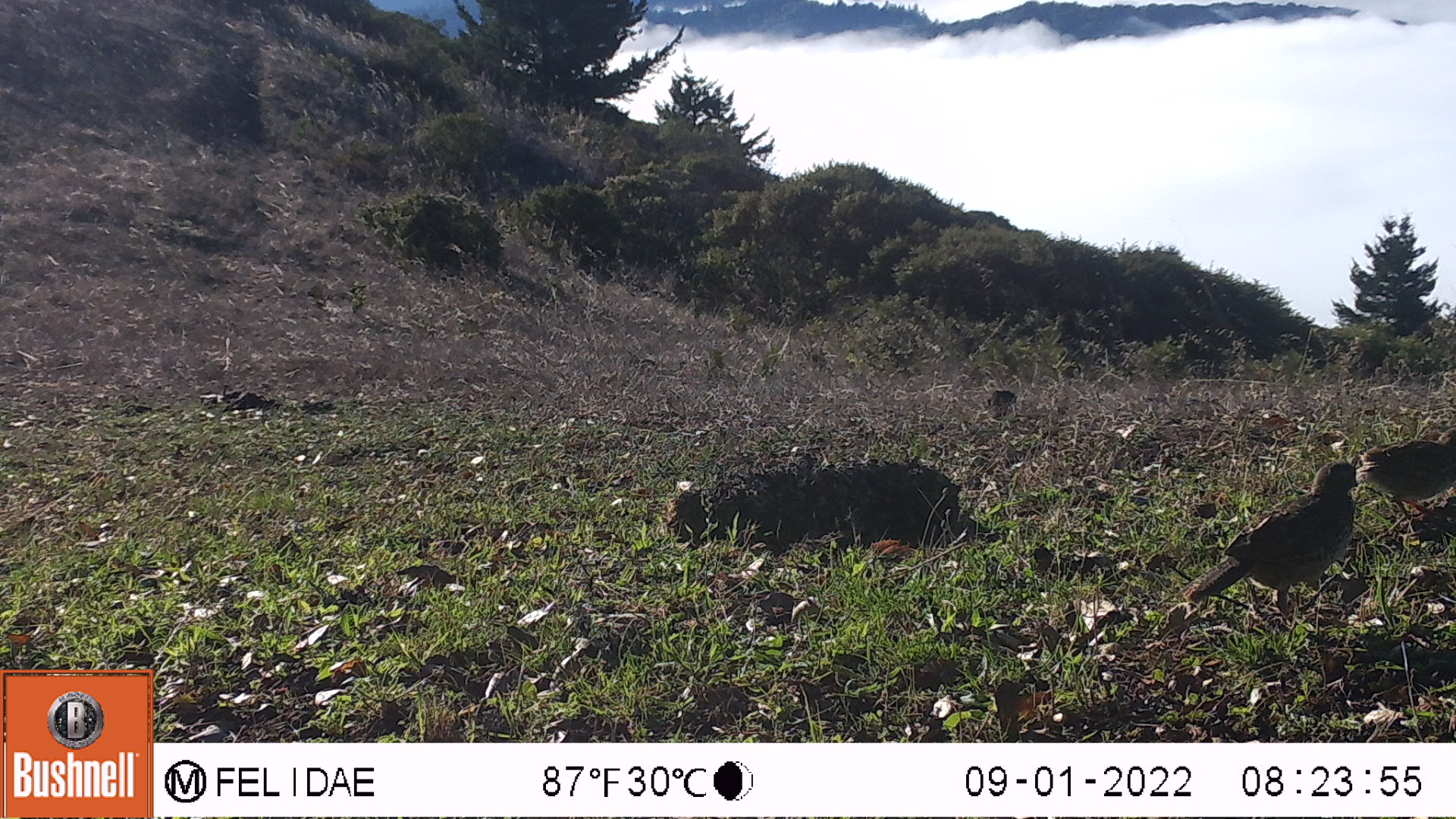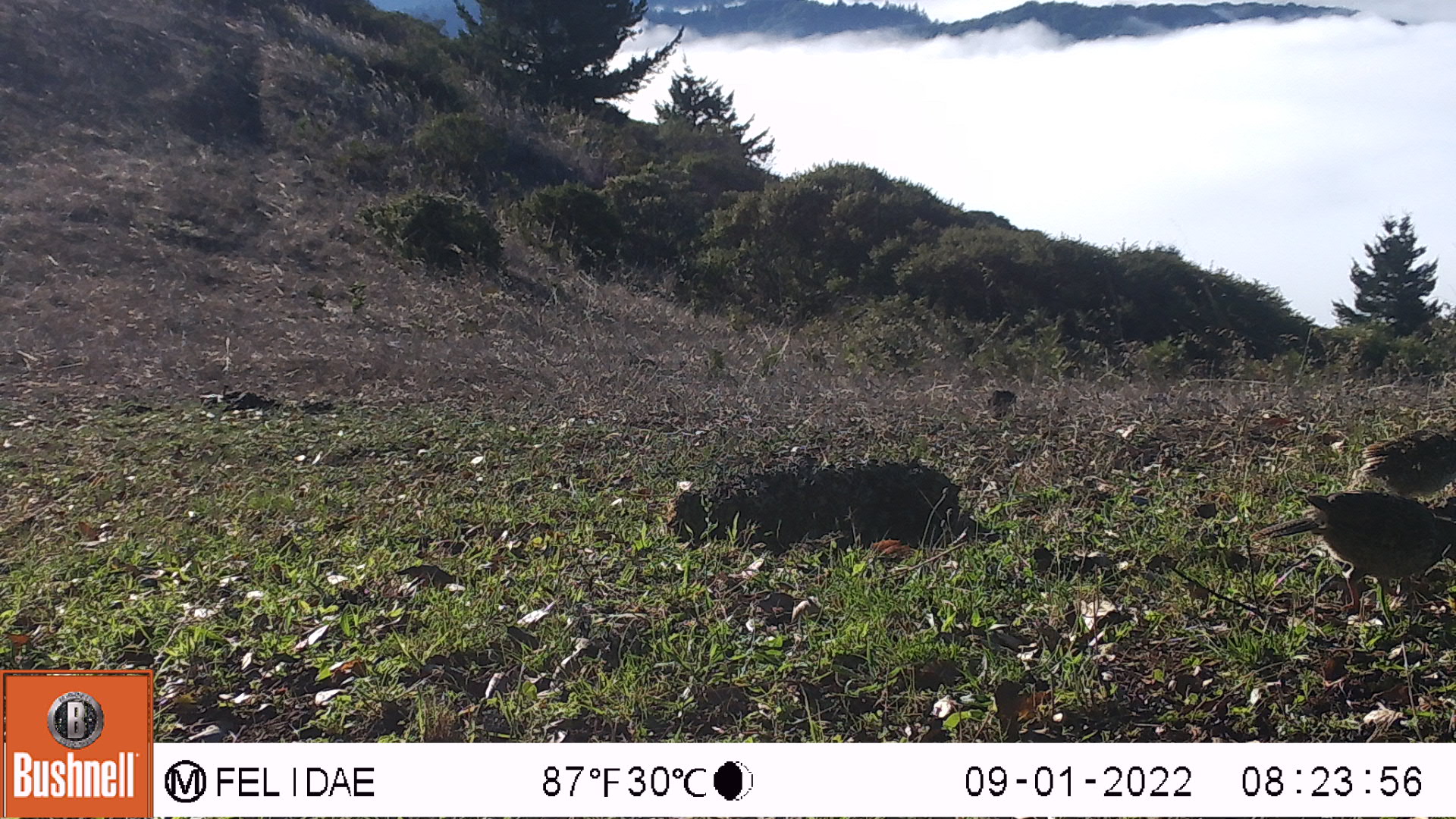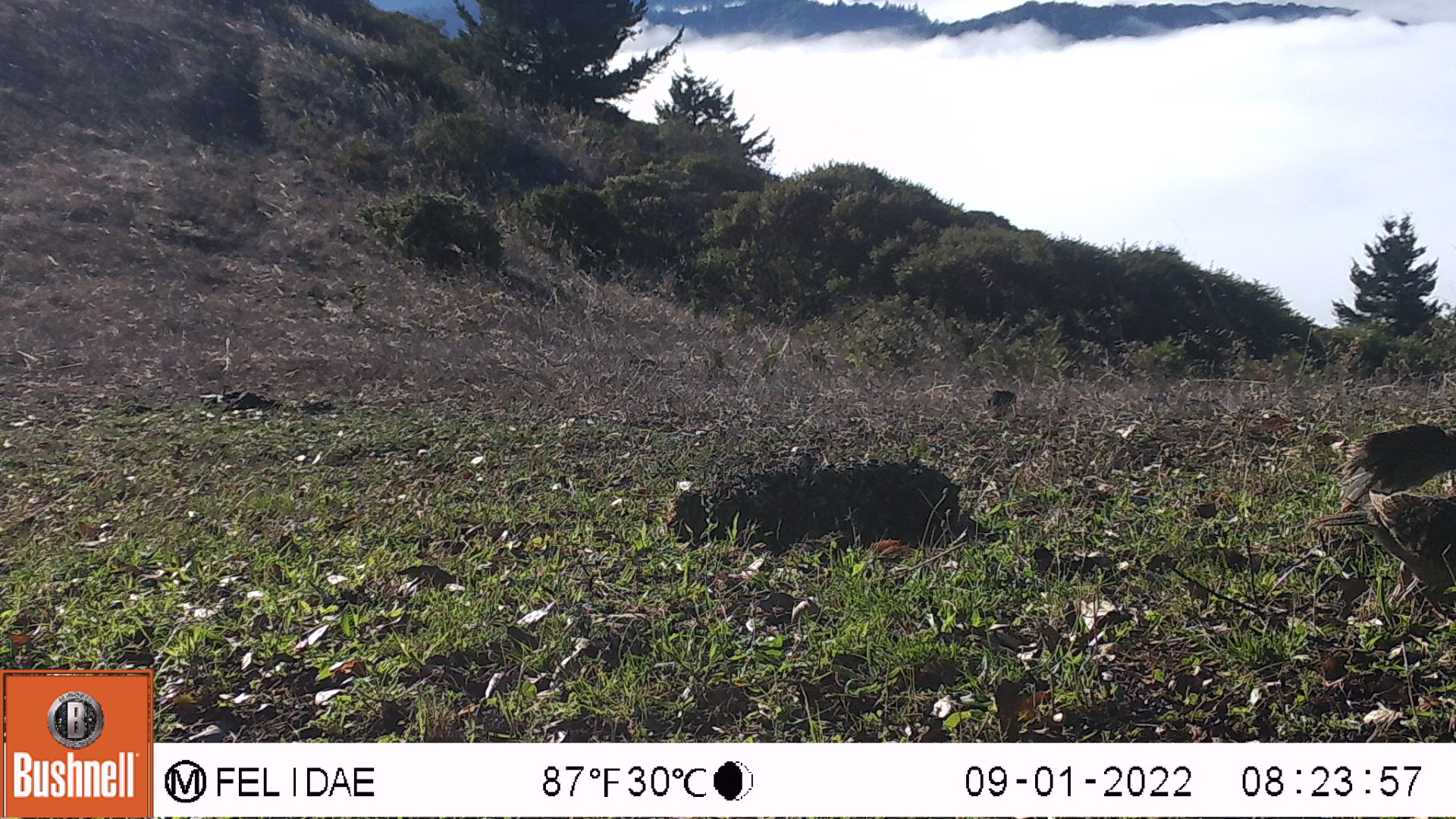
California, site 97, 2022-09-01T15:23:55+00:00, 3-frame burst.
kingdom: Animalia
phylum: Chordata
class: Aves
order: Galliformes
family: Odontophoridae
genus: Callipepla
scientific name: Callipepla californica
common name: california quail